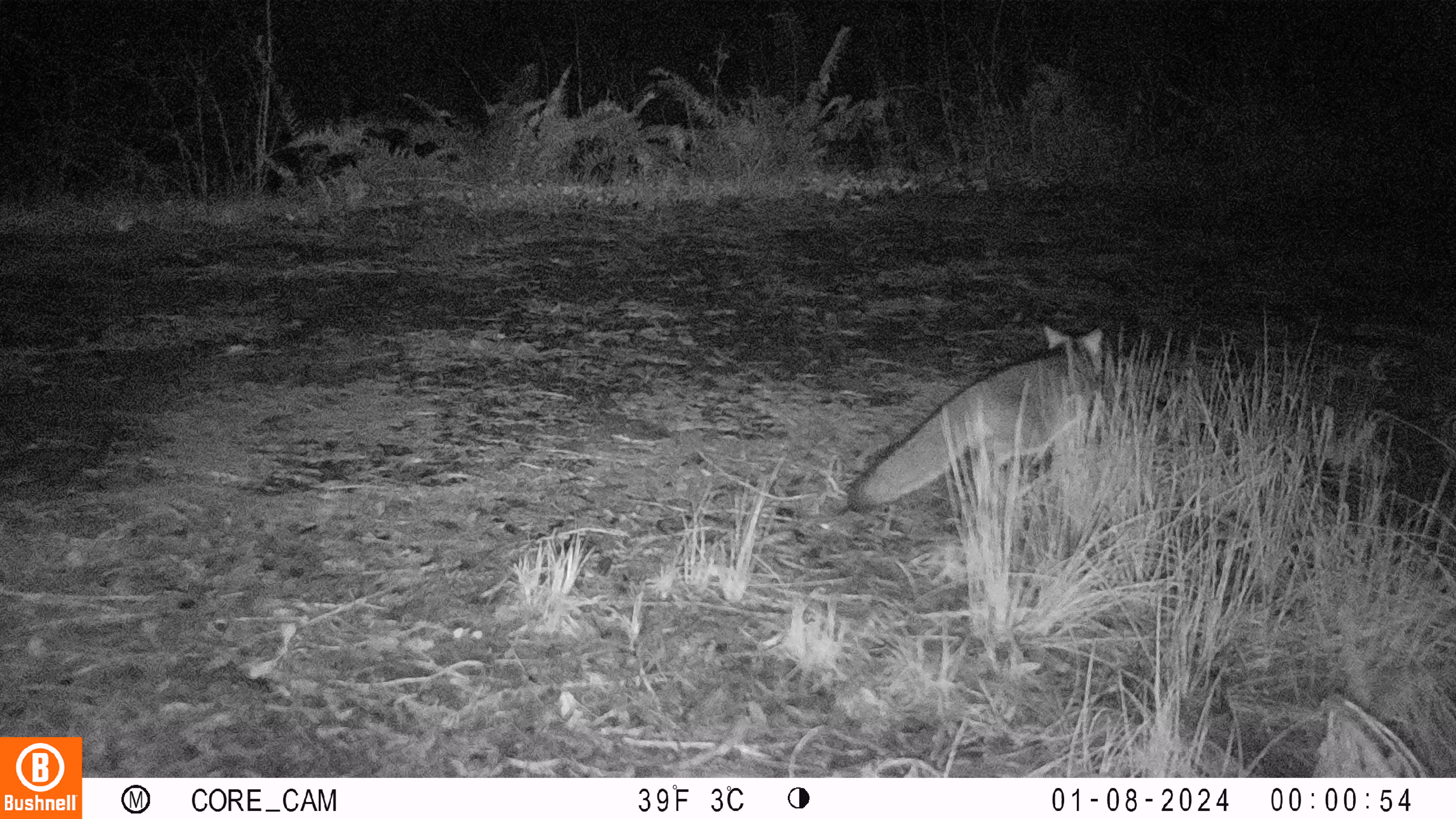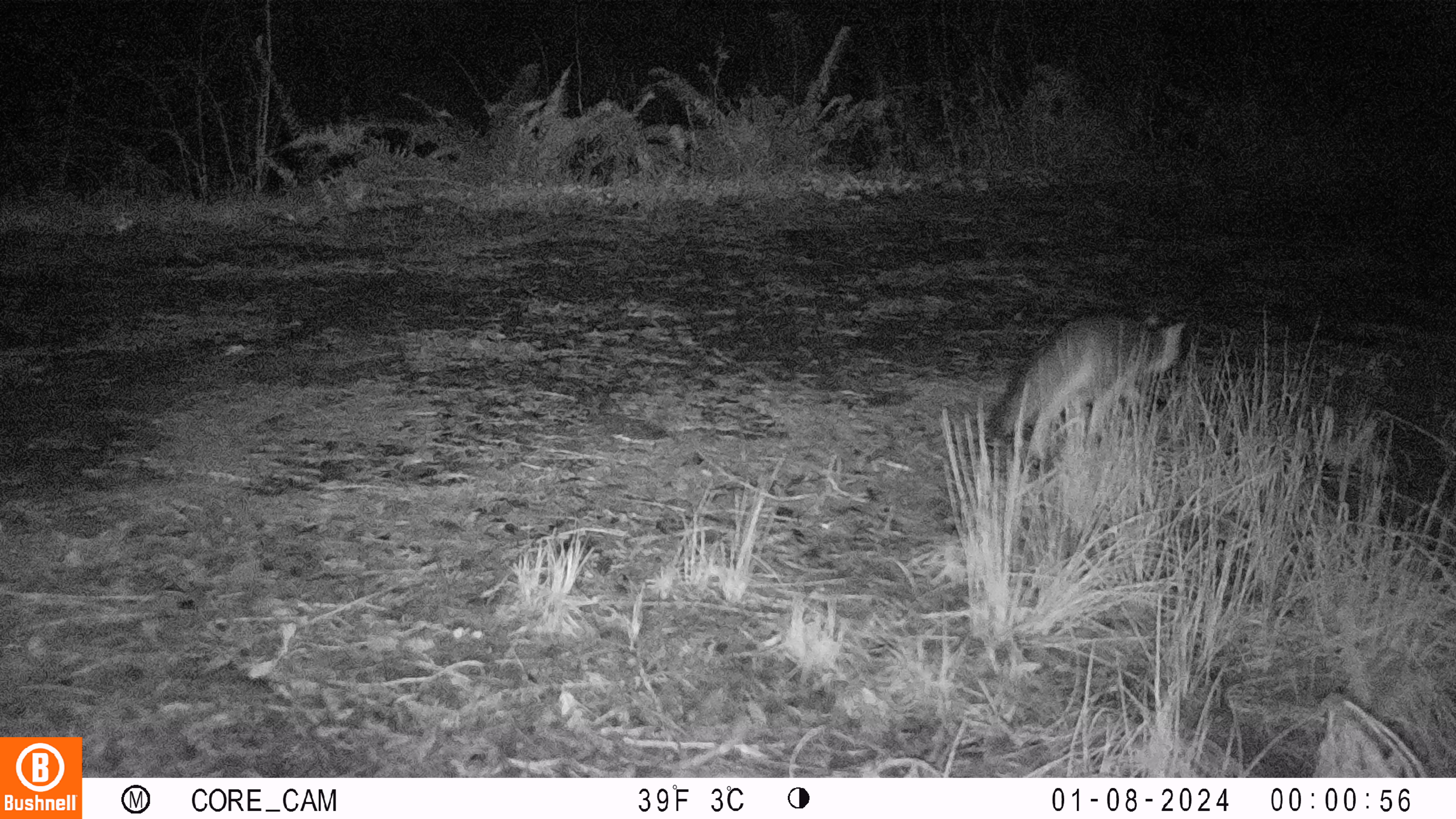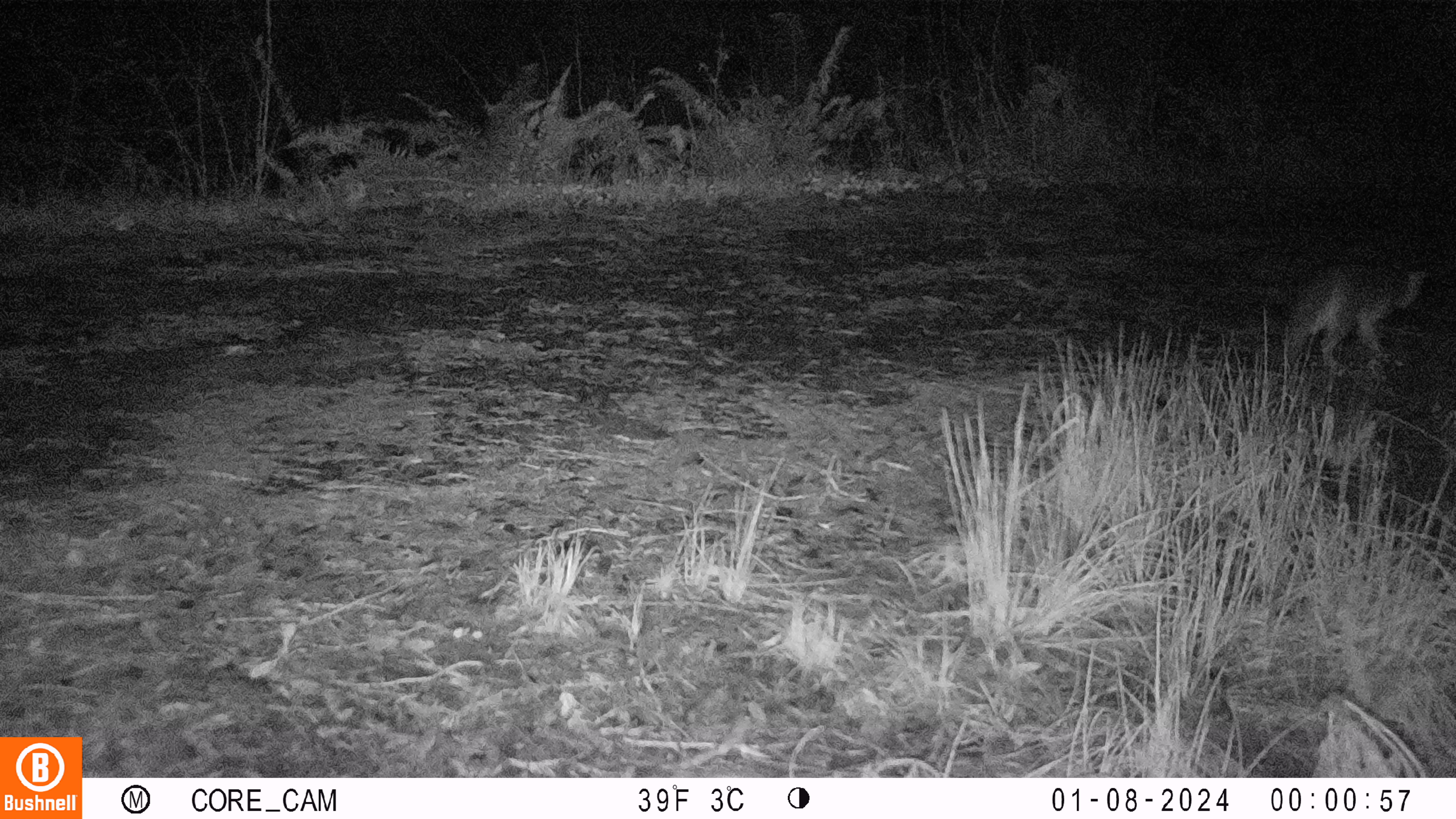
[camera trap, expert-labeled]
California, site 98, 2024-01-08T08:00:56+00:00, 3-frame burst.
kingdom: Animalia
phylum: Chordata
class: Mammalia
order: Carnivora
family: Canidae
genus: Urocyon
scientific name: Urocyon cinereoargenteus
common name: gray fox